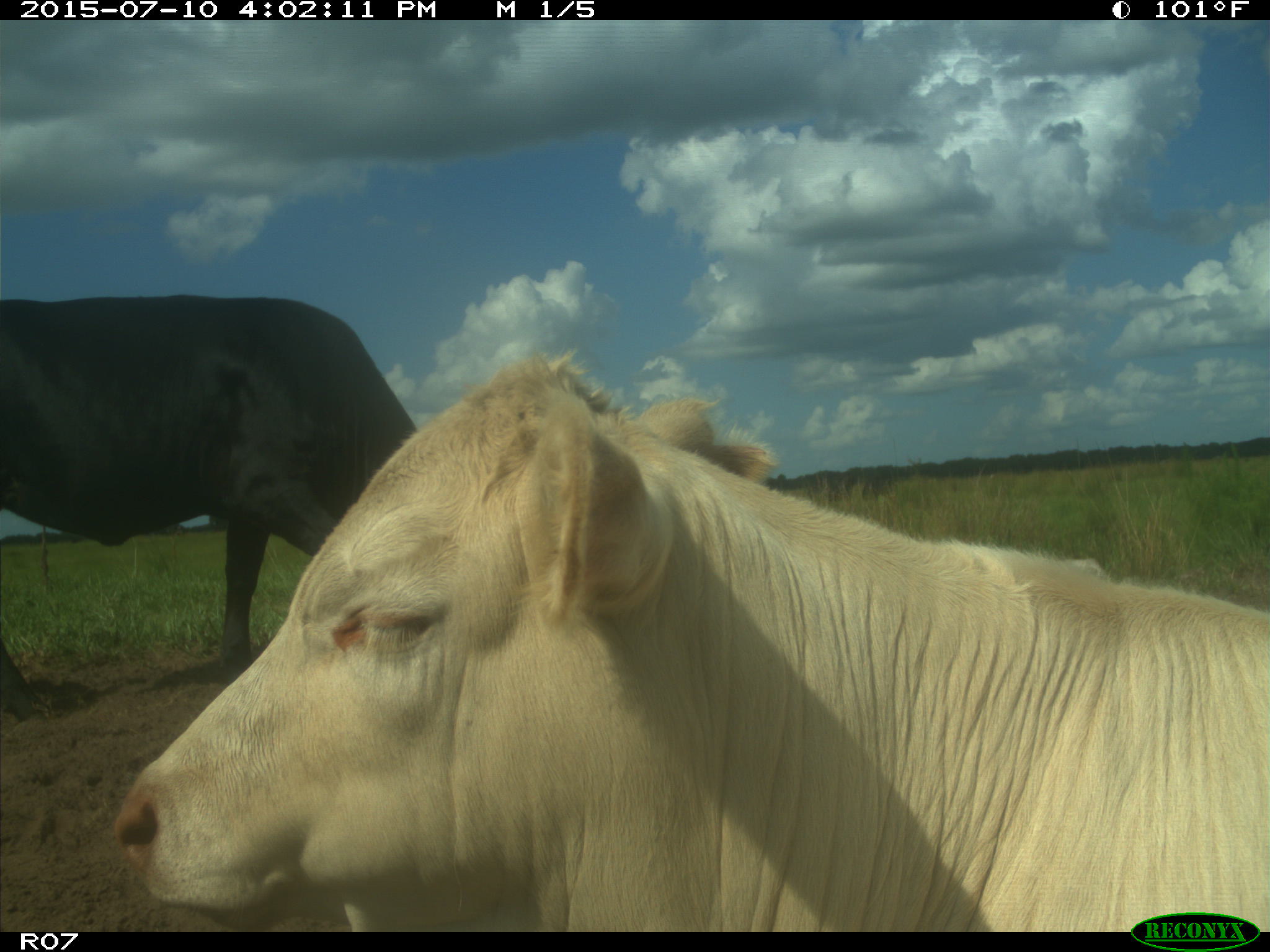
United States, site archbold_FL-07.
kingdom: Animalia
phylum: Chordata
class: Mammalia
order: Artiodactyla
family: Bovidae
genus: Bos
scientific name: Bos taurus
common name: domestic cow